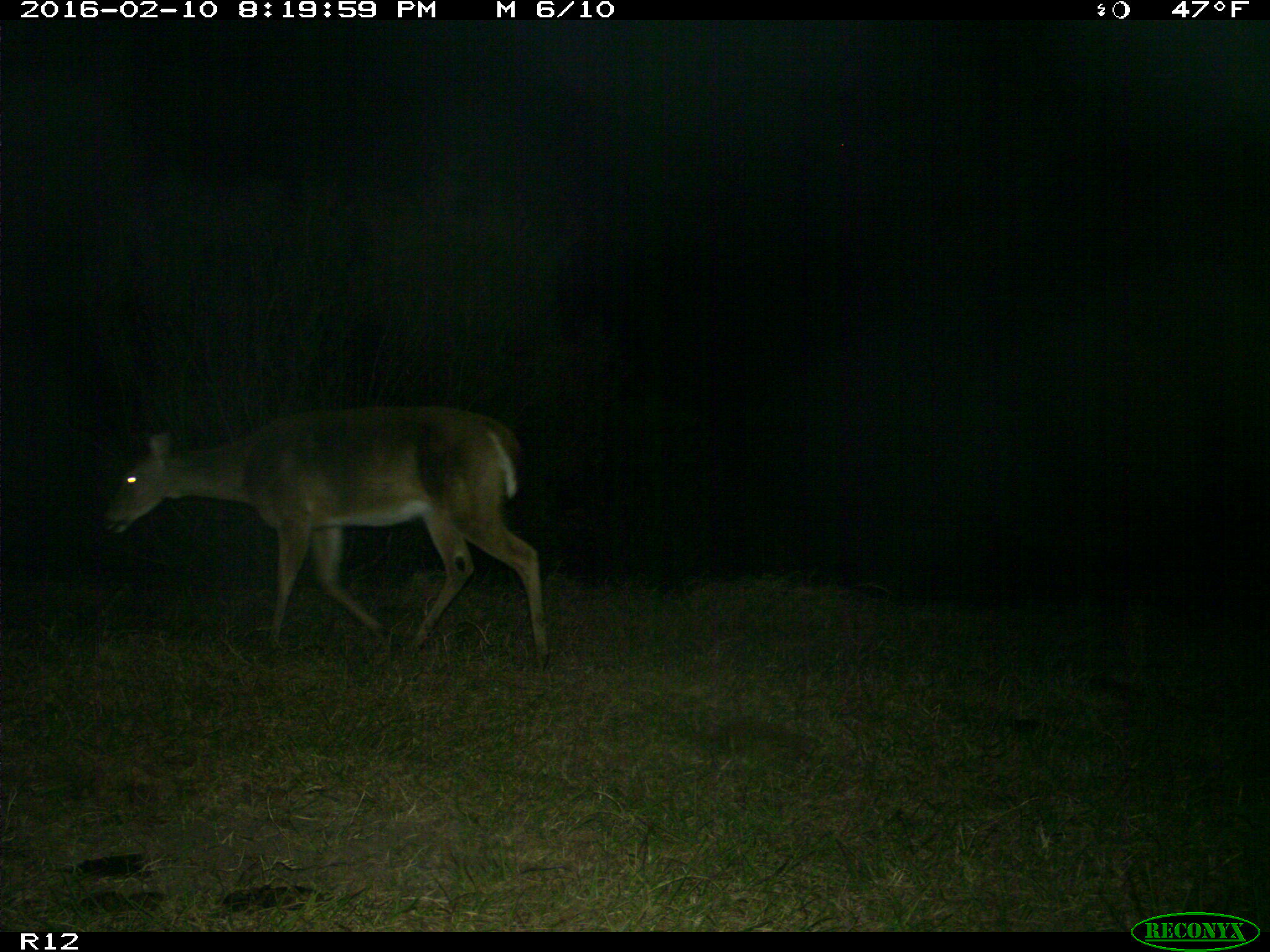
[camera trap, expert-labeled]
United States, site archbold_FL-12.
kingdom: Animalia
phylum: Chordata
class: Mammalia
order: Artiodactyla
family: Cervidae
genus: Odocoileus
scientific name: Odocoileus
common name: deer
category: unidentified deer